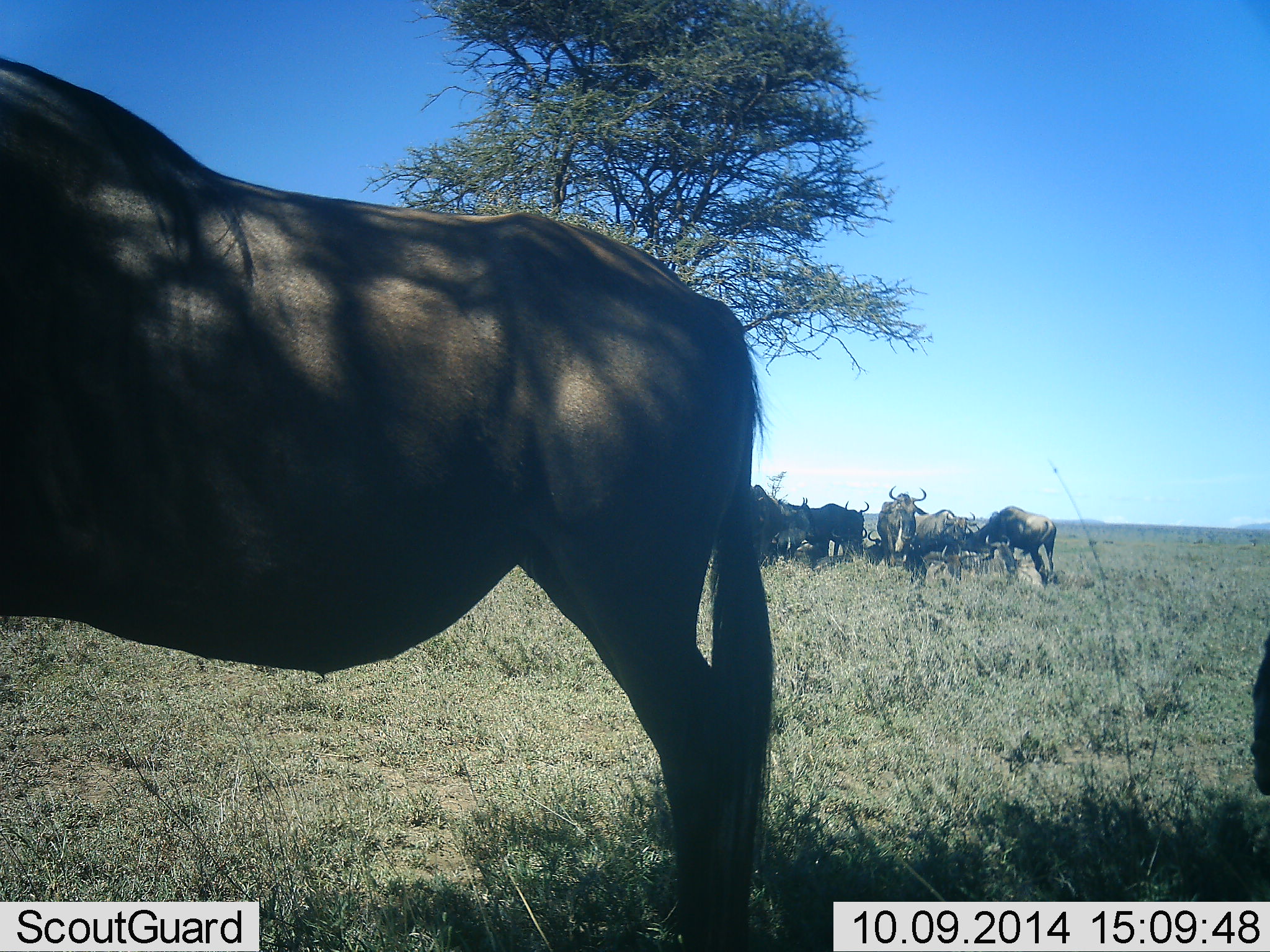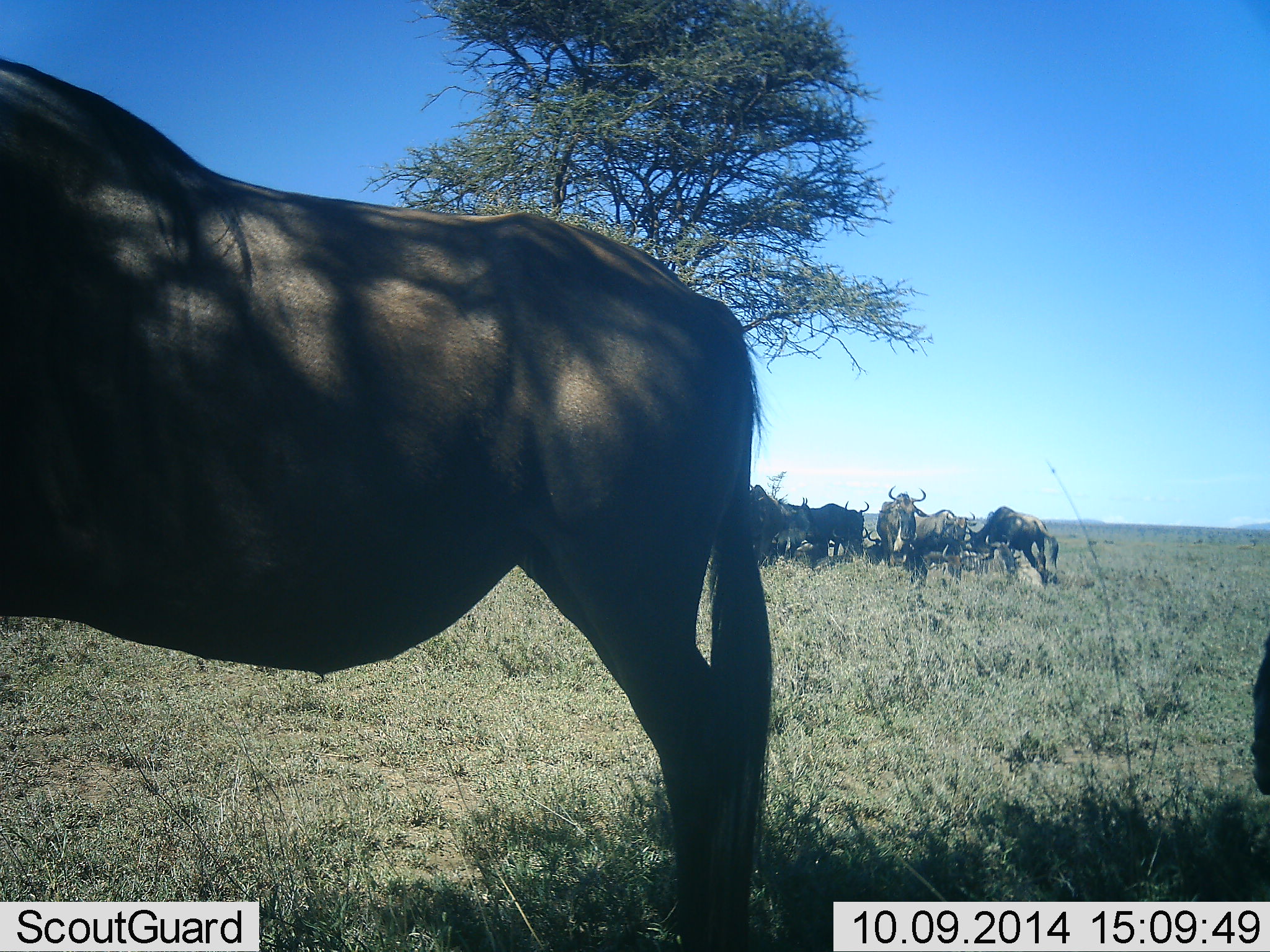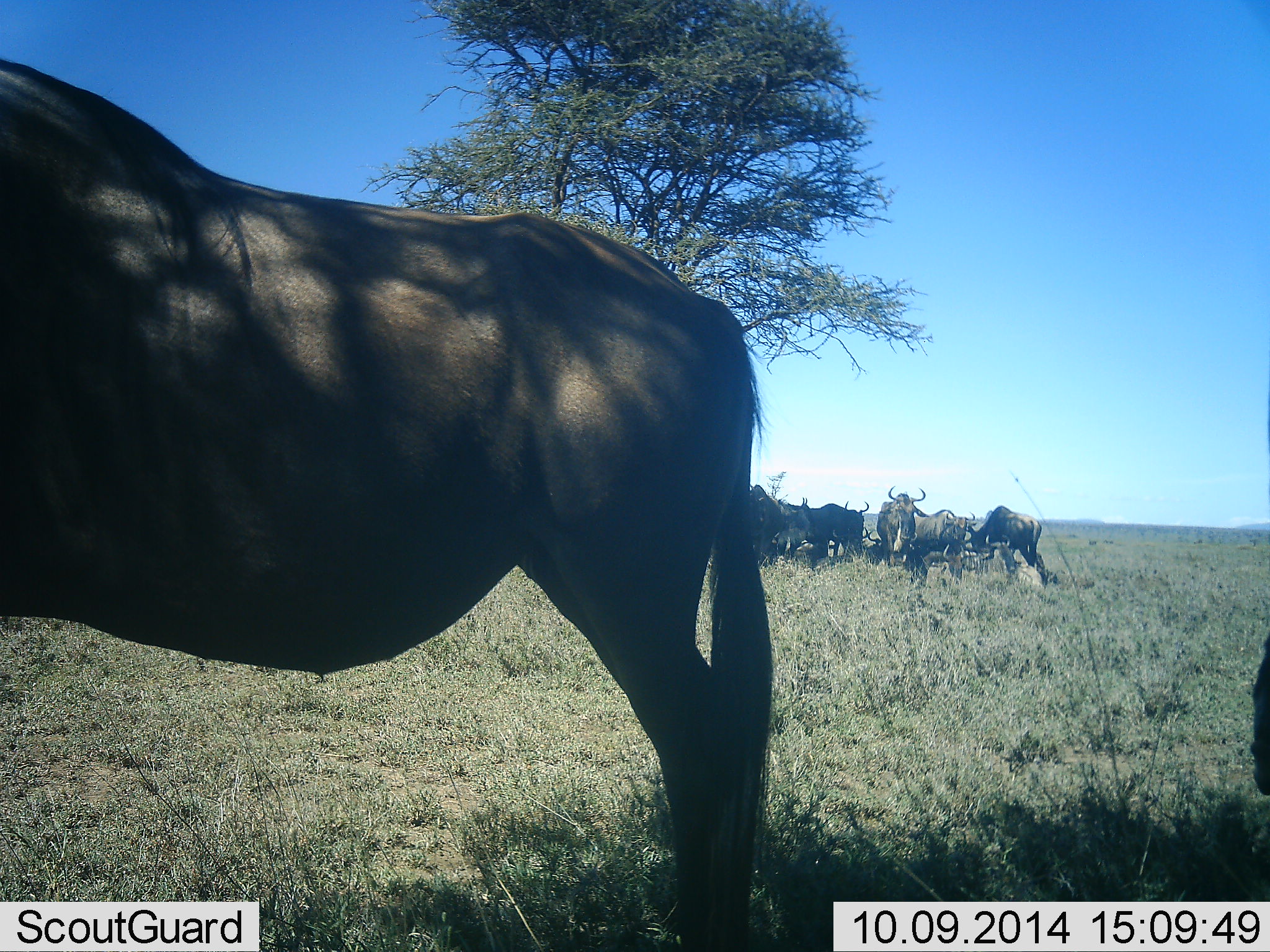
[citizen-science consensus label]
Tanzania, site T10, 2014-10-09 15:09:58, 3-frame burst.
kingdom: Animalia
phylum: Chordata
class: Mammalia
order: Artiodactyla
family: Bovidae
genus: Connochaetes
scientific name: Connochaetes taurinus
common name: blue wildebeest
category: wildebeest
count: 10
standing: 100%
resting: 55%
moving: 0%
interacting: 18%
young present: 0%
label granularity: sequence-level